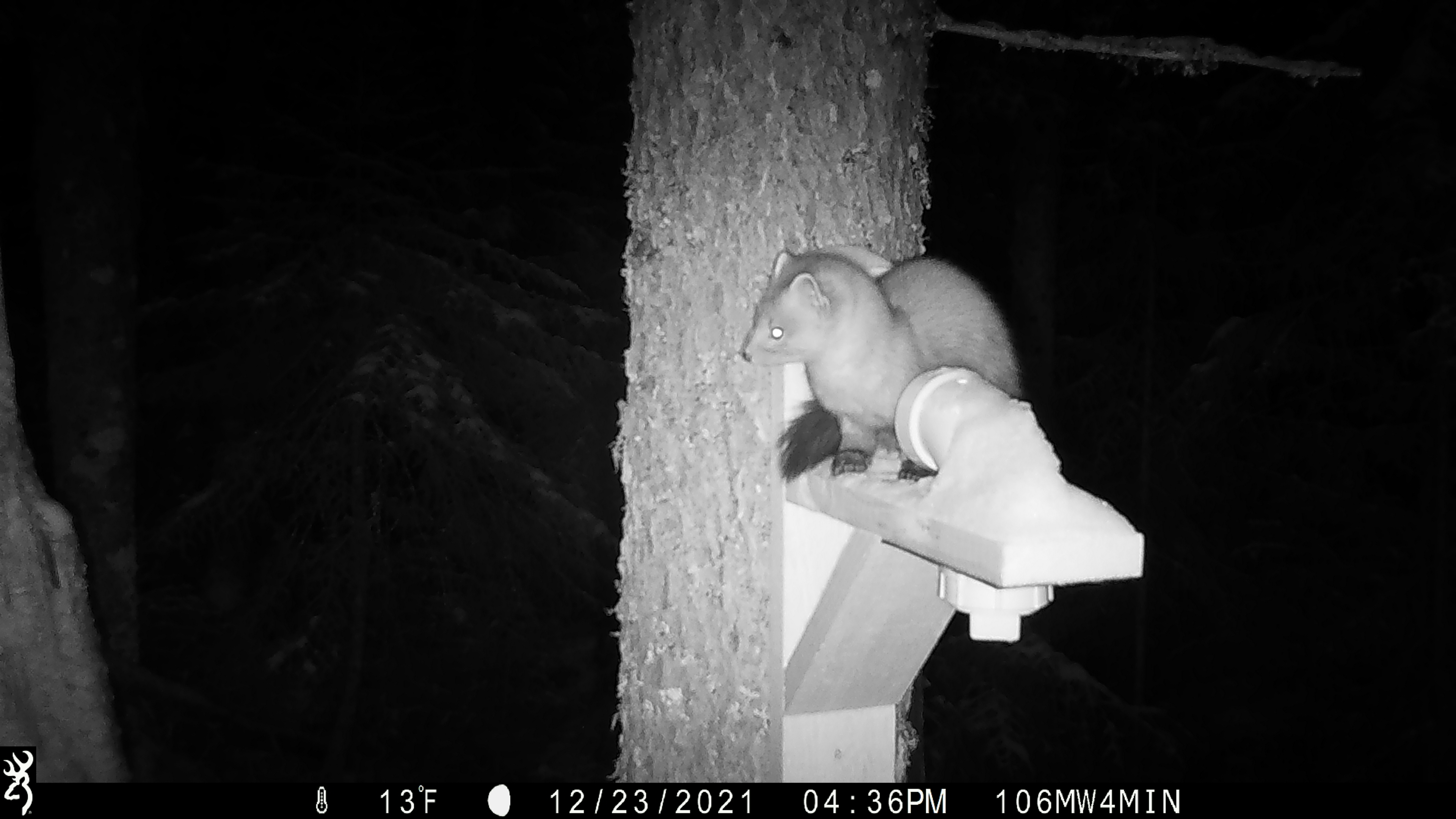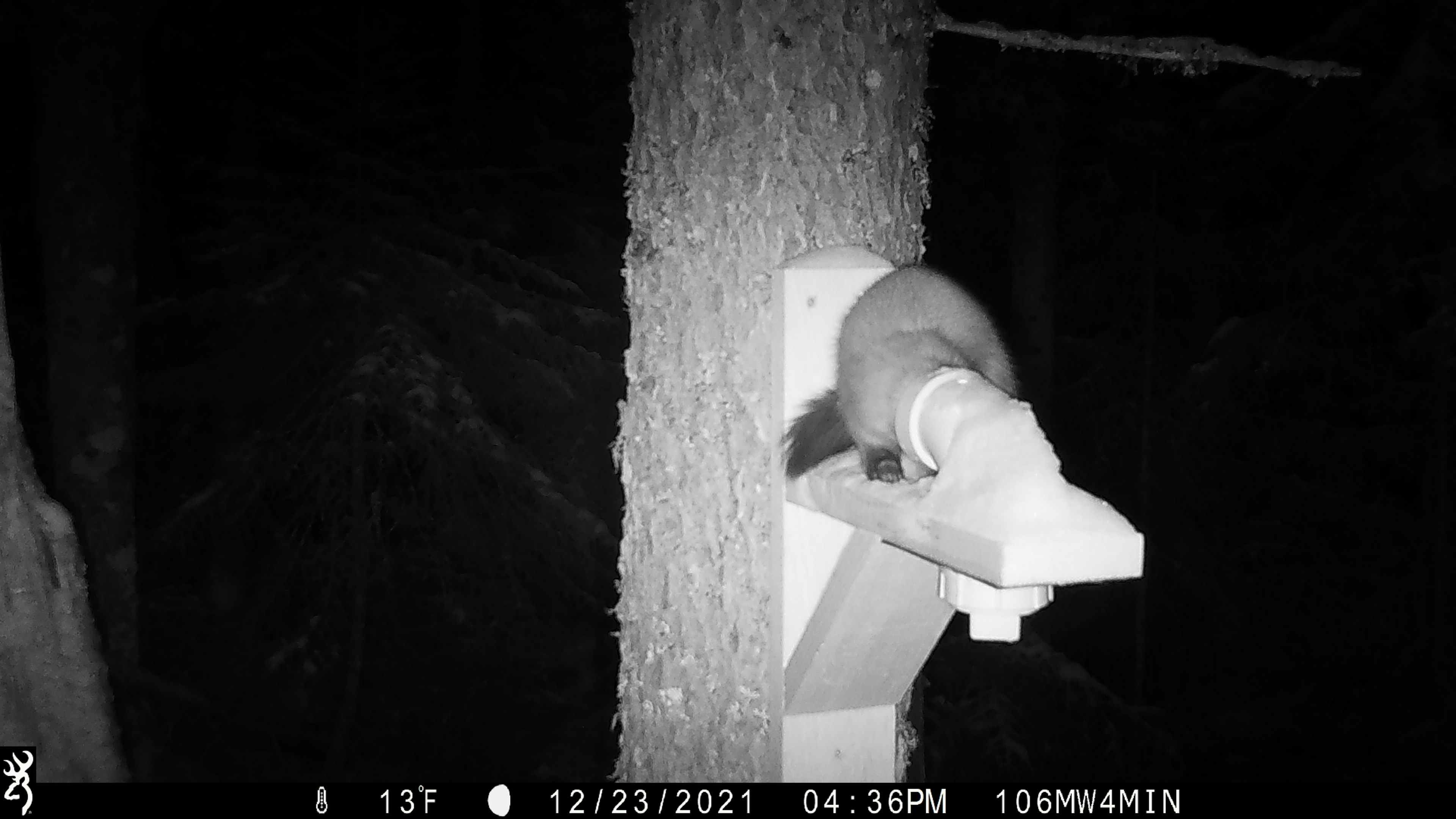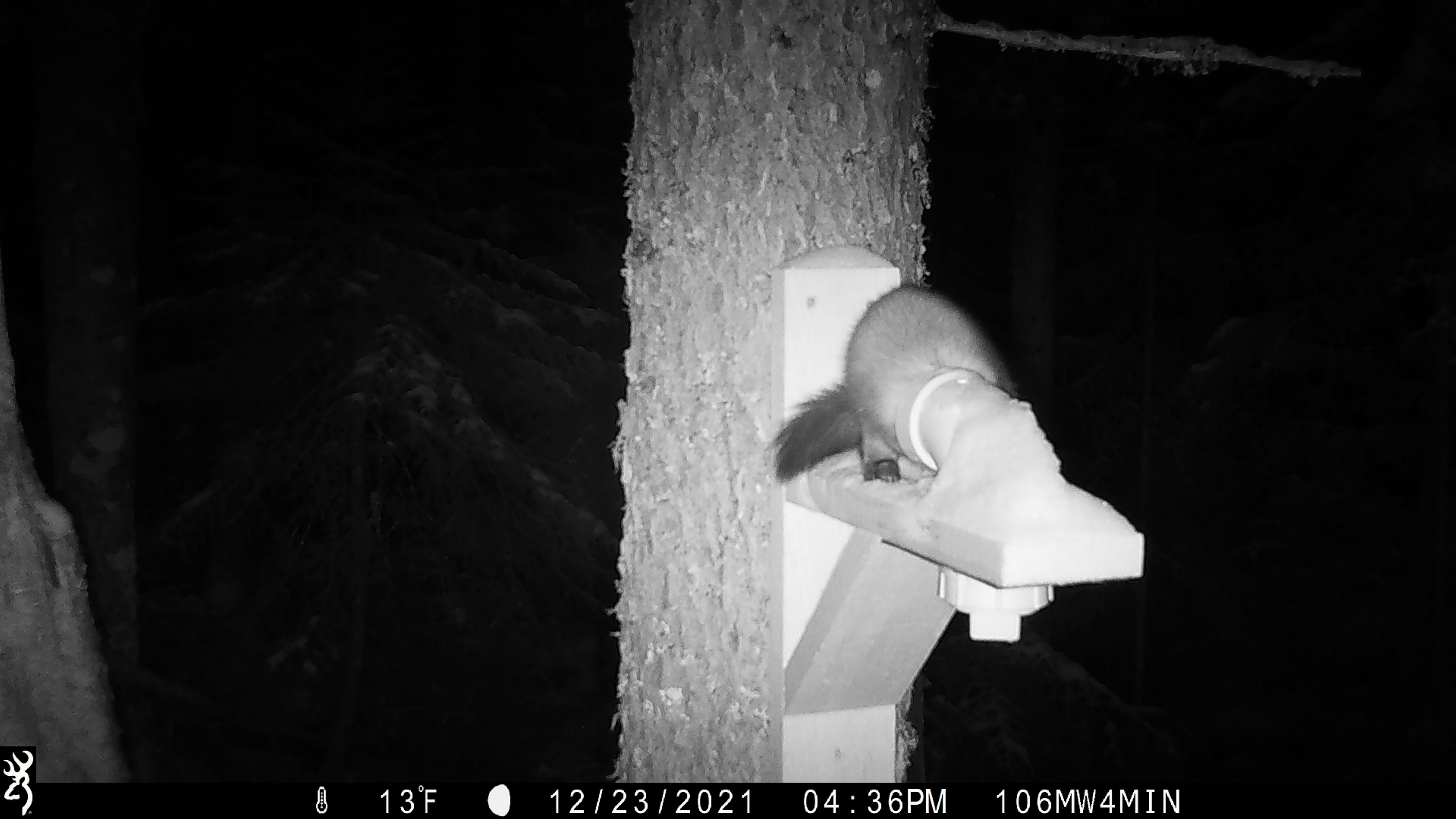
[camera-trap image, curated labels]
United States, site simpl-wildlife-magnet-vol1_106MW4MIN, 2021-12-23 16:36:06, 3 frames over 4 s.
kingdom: Animalia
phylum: Chordata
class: Mammalia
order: Carnivora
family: Mustelidae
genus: Martes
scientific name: Martes americana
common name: american marten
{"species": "american marten (Martes americana)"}